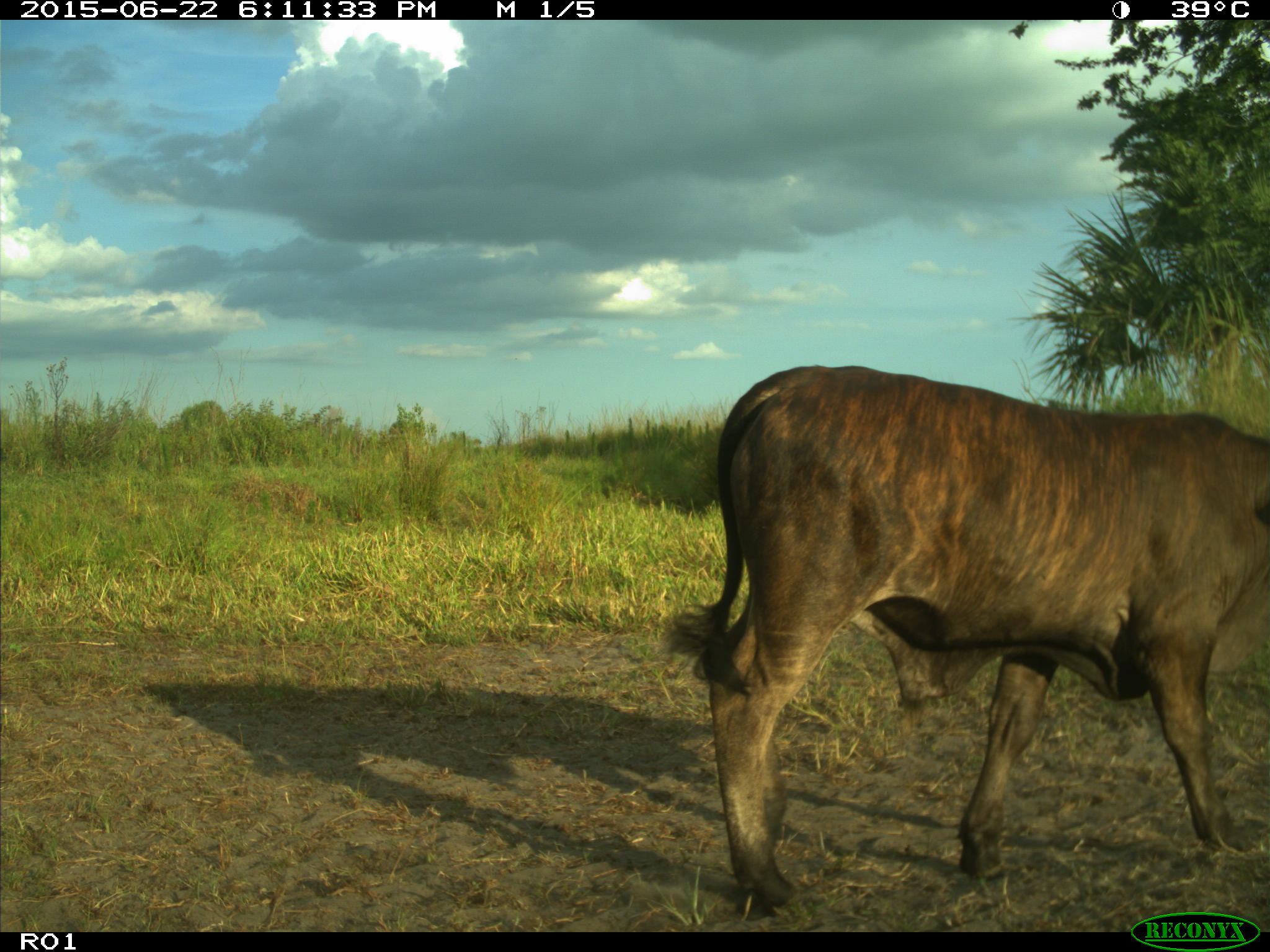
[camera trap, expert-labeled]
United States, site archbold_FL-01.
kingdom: Animalia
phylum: Chordata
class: Mammalia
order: Artiodactyla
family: Bovidae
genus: Bos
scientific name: Bos taurus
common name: domestic cow